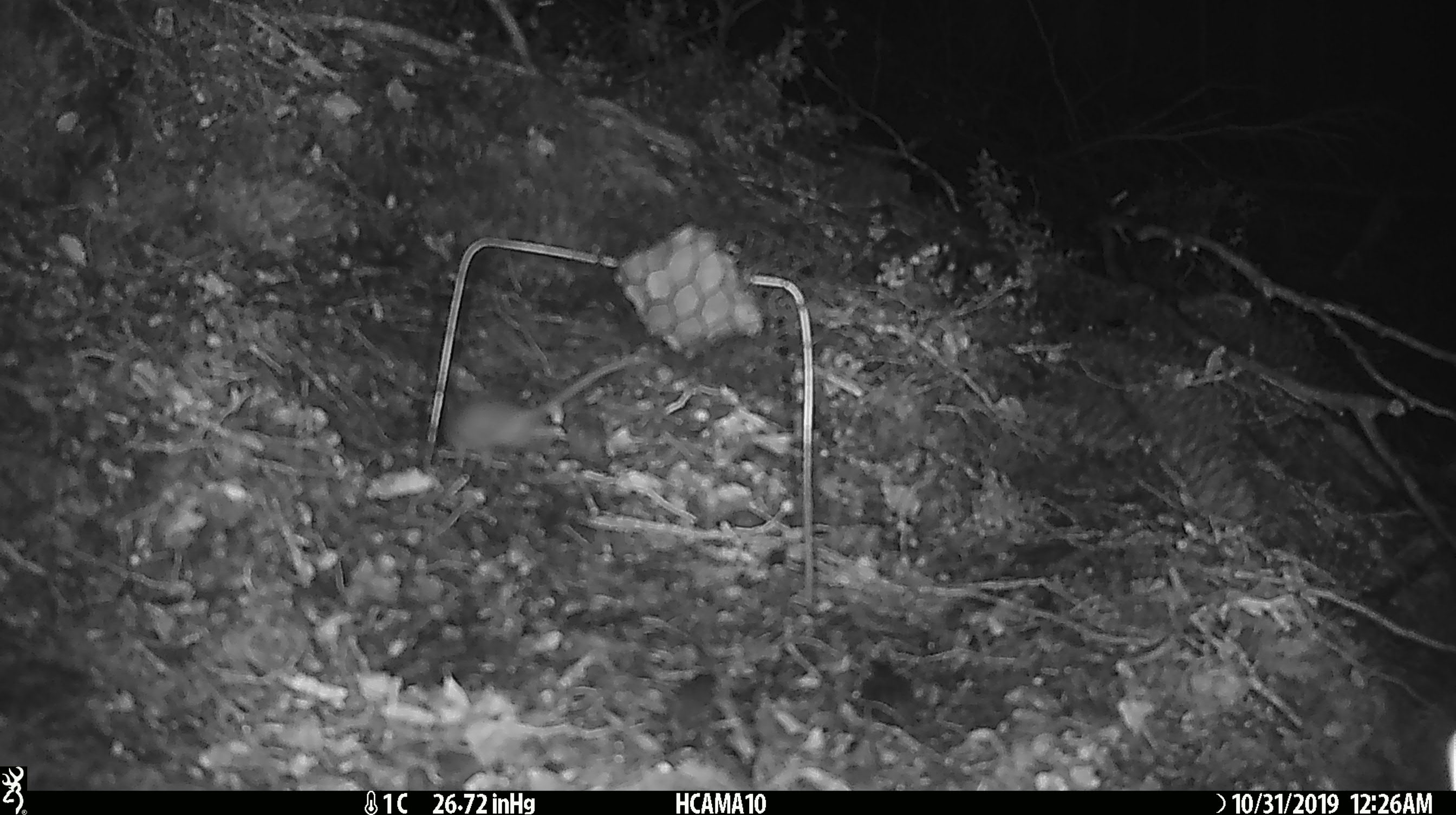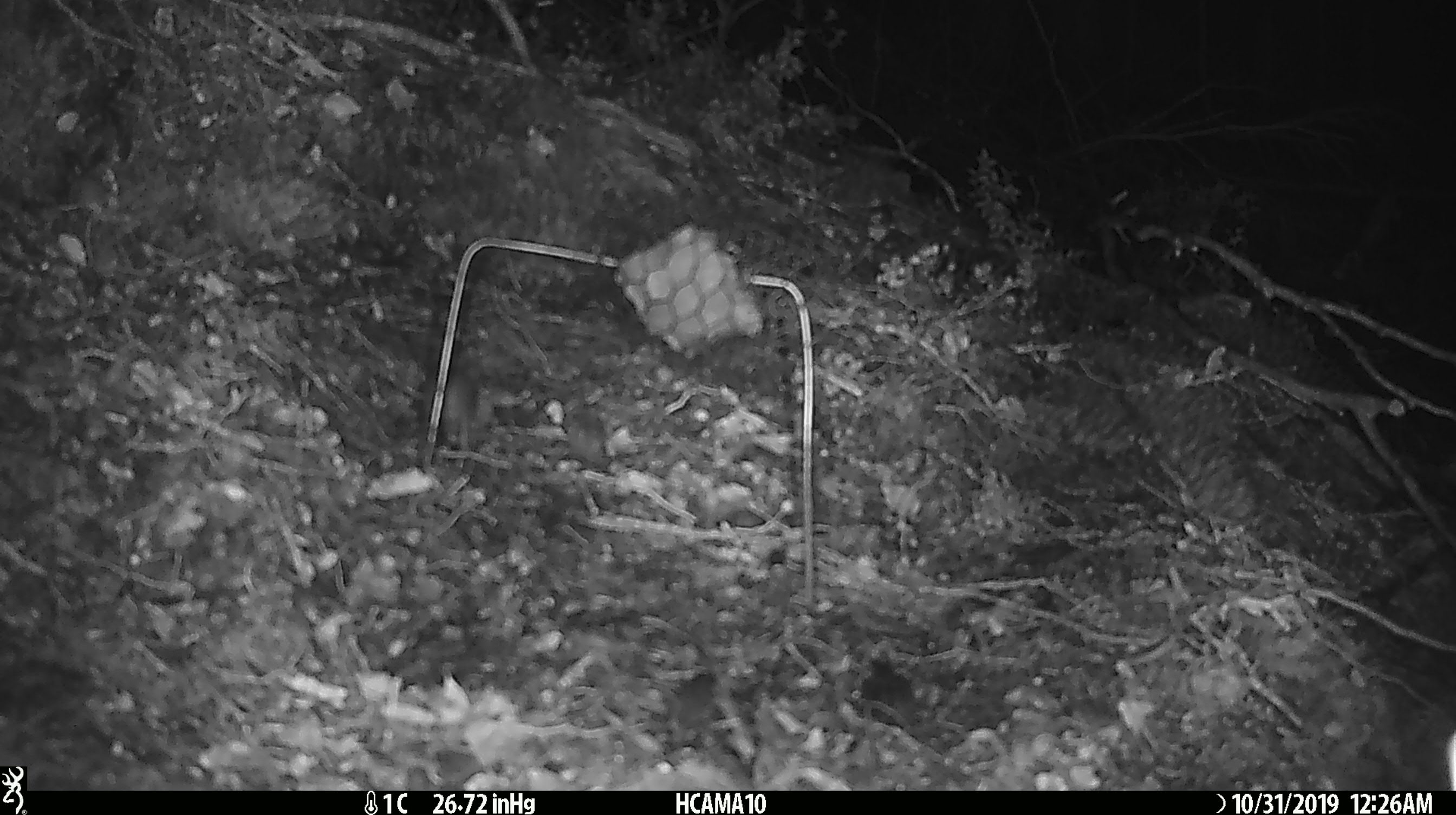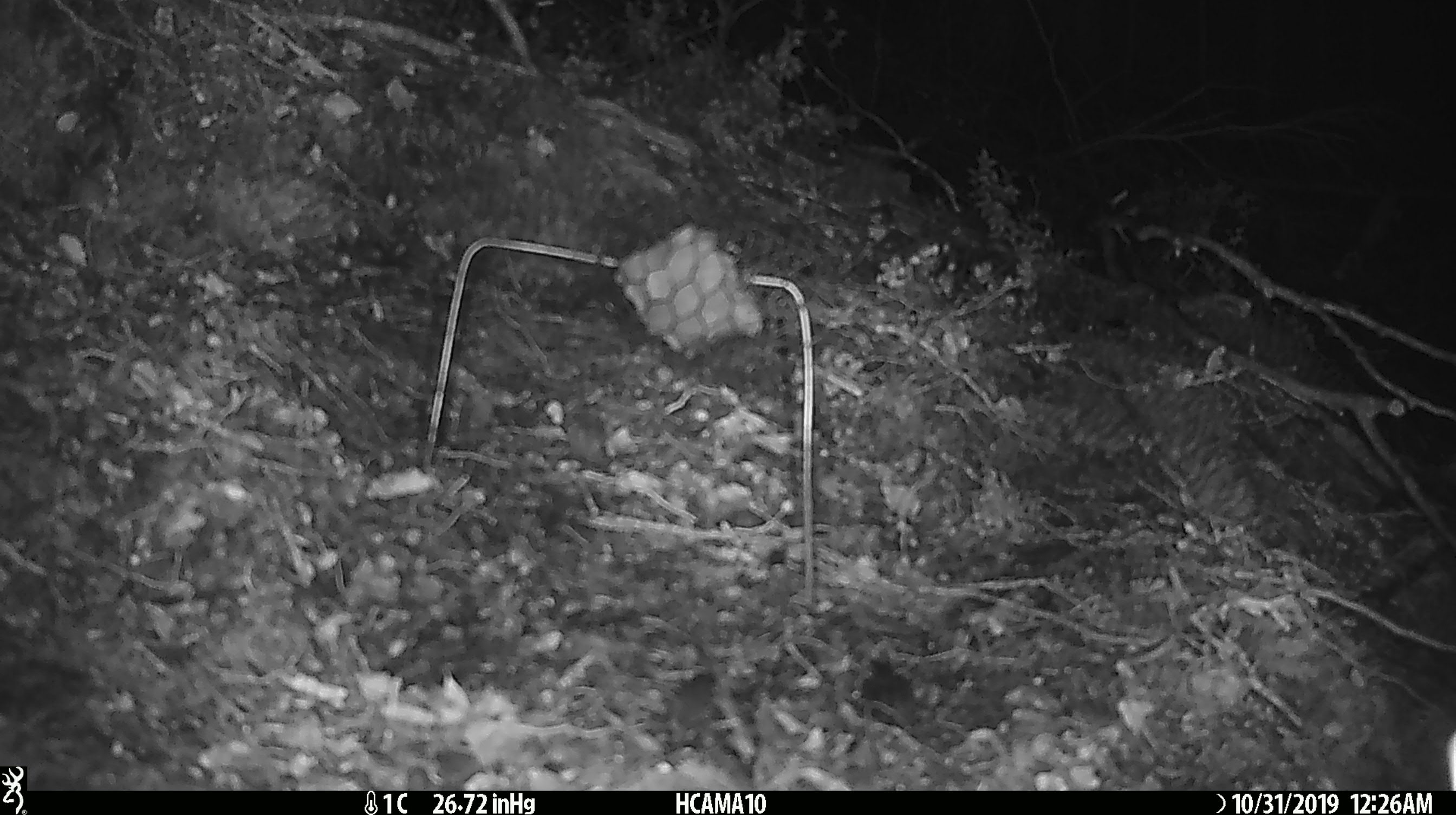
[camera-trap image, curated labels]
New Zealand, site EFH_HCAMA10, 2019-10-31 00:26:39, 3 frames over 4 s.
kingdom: Animalia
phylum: Chordata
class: Mammalia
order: Rodentia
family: Muridae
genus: Mus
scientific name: Mus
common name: mouse